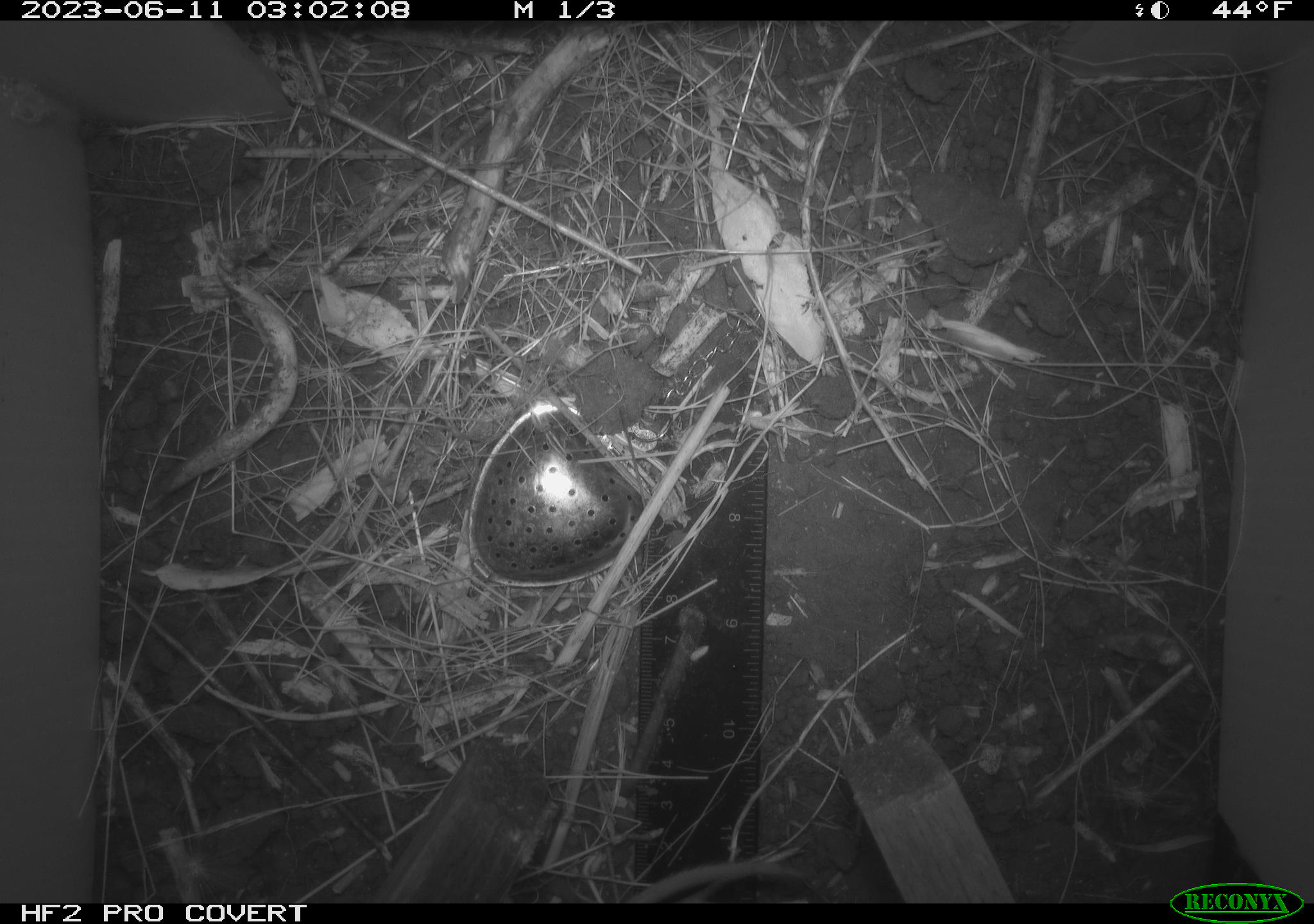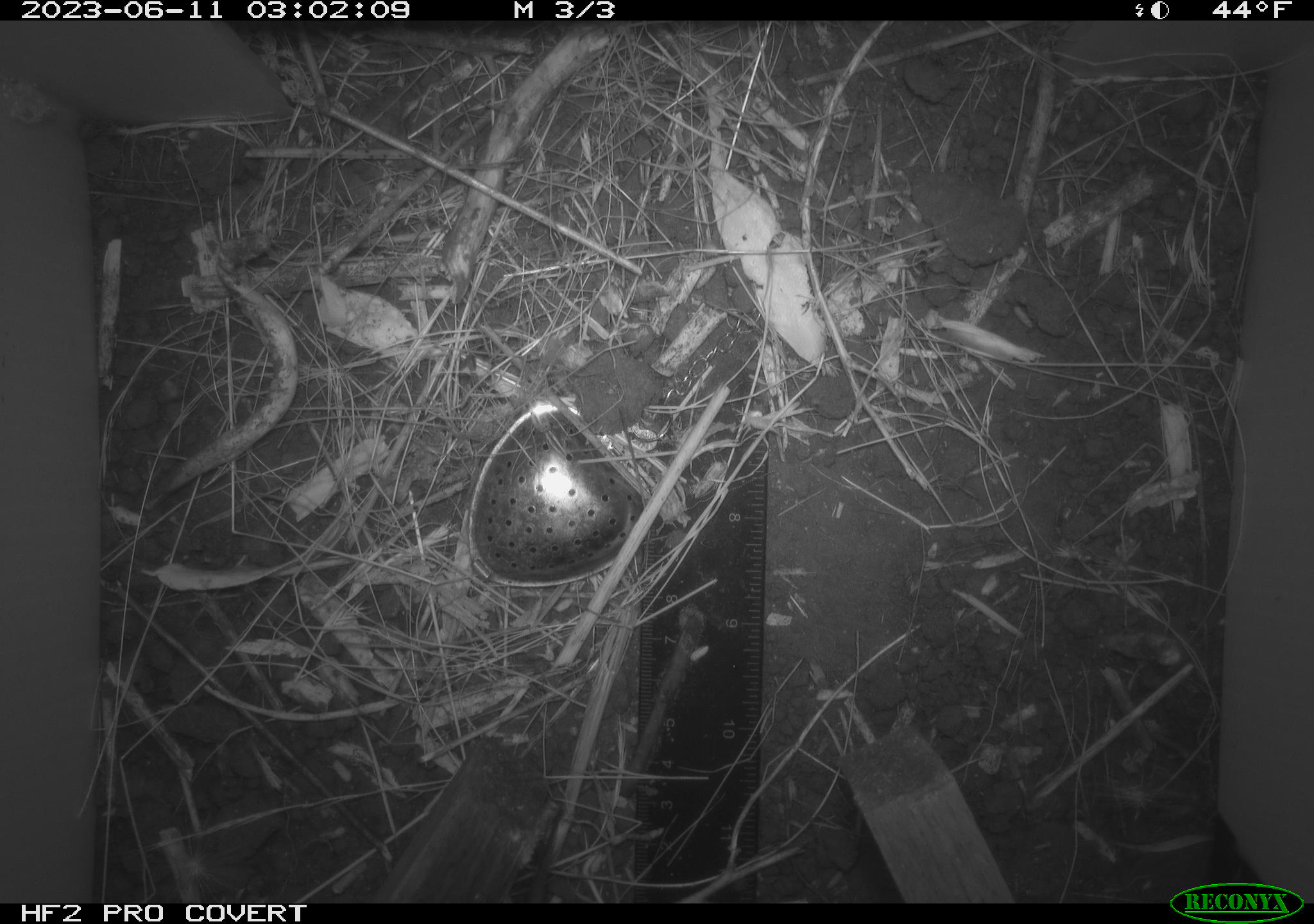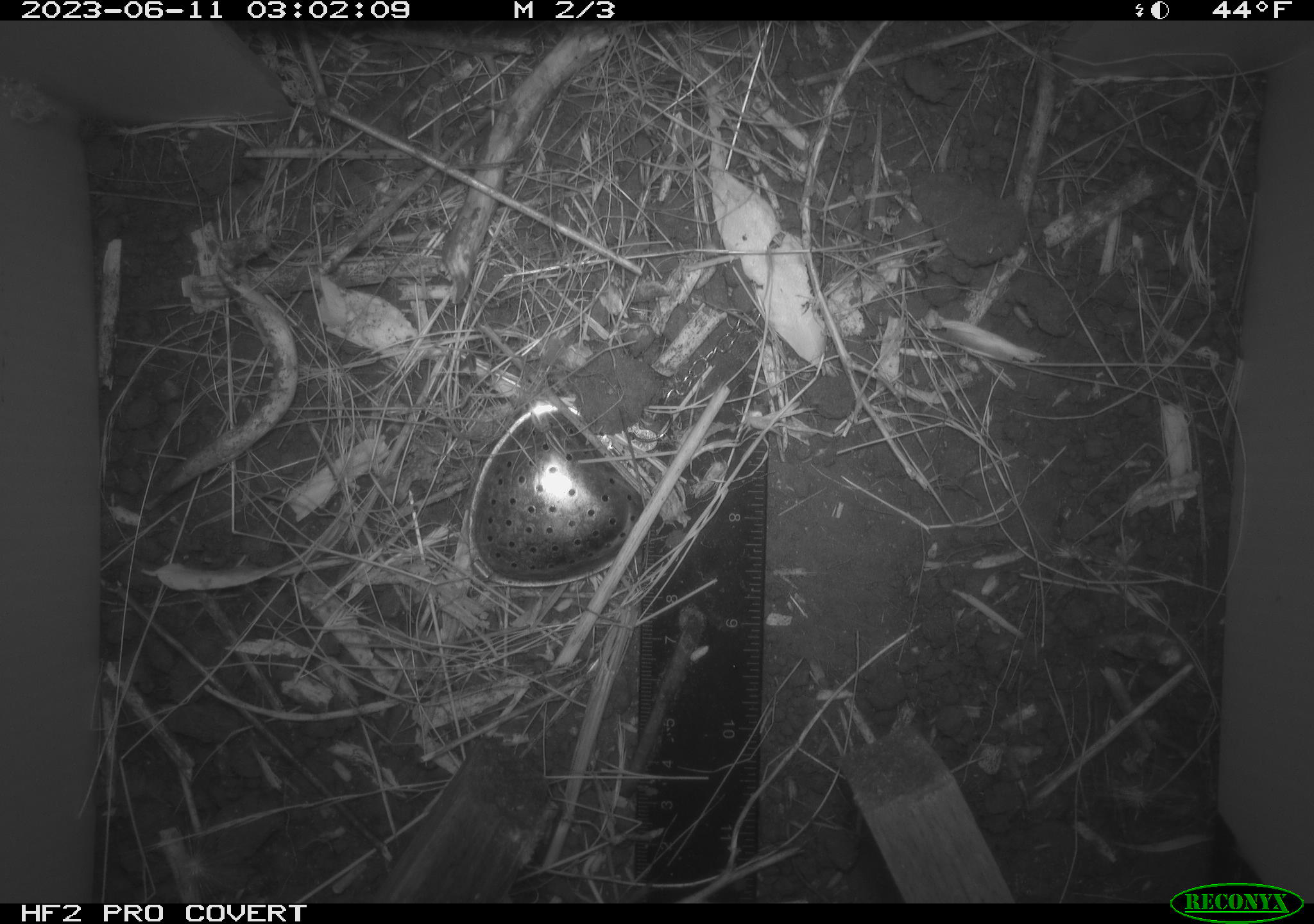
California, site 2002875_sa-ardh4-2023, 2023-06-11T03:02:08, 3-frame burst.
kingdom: Animalia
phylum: Chordata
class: Mammalia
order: Rodentia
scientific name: Rodentia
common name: mouse species